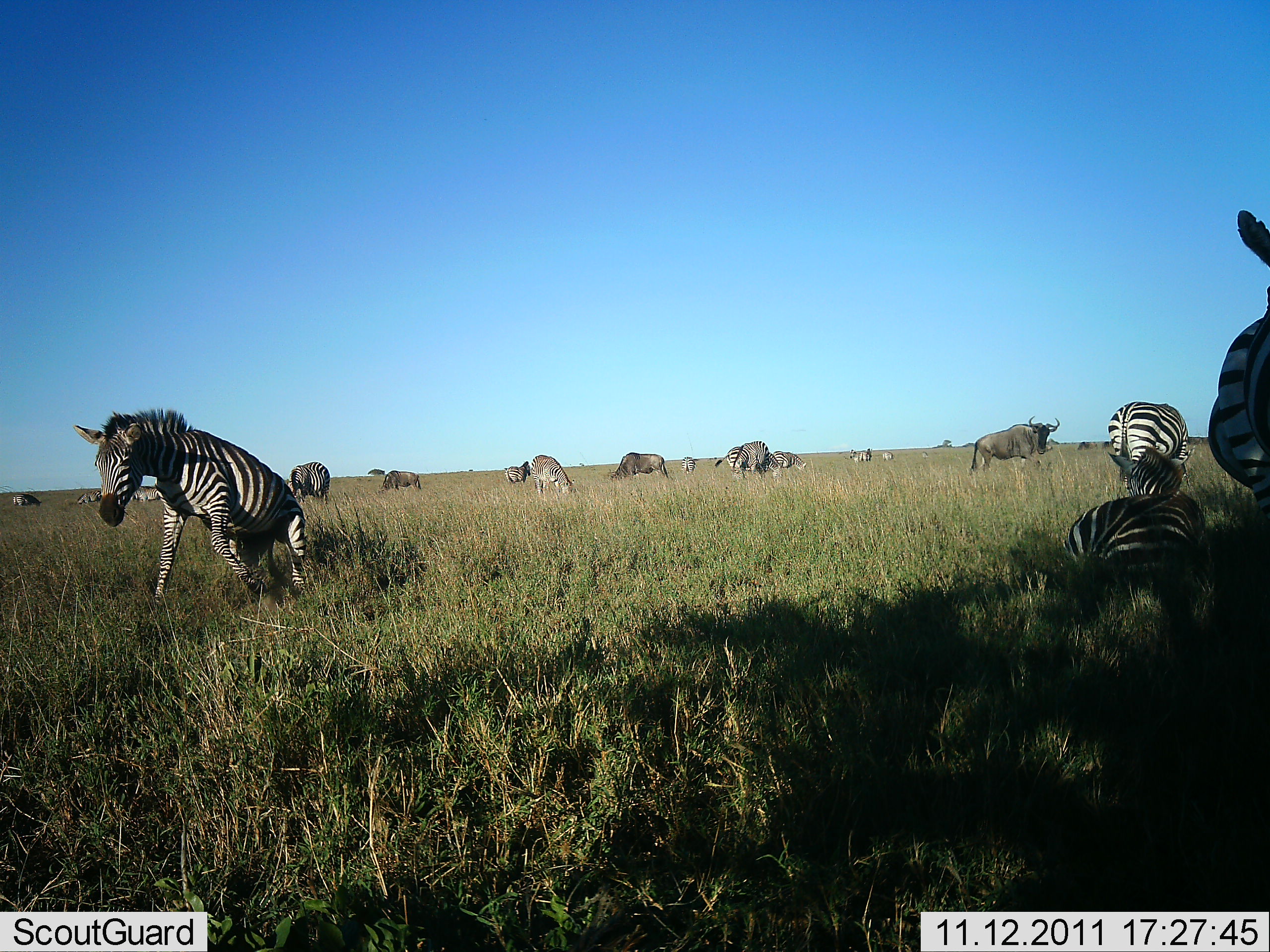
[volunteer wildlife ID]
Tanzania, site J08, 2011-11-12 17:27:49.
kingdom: Animalia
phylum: Chordata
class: Mammalia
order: Artiodactyla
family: Bovidae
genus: Connochaetes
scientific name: Connochaetes taurinus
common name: blue wildebeest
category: wildebeest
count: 11-50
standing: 92%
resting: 17%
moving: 8%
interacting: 0%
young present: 0%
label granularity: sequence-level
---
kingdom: Animalia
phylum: Chordata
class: Mammalia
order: Perissodactyla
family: Equidae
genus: Equus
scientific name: Equus quagga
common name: plains zebra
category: zebra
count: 4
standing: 71%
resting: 86%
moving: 14%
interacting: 7%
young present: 0%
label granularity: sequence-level